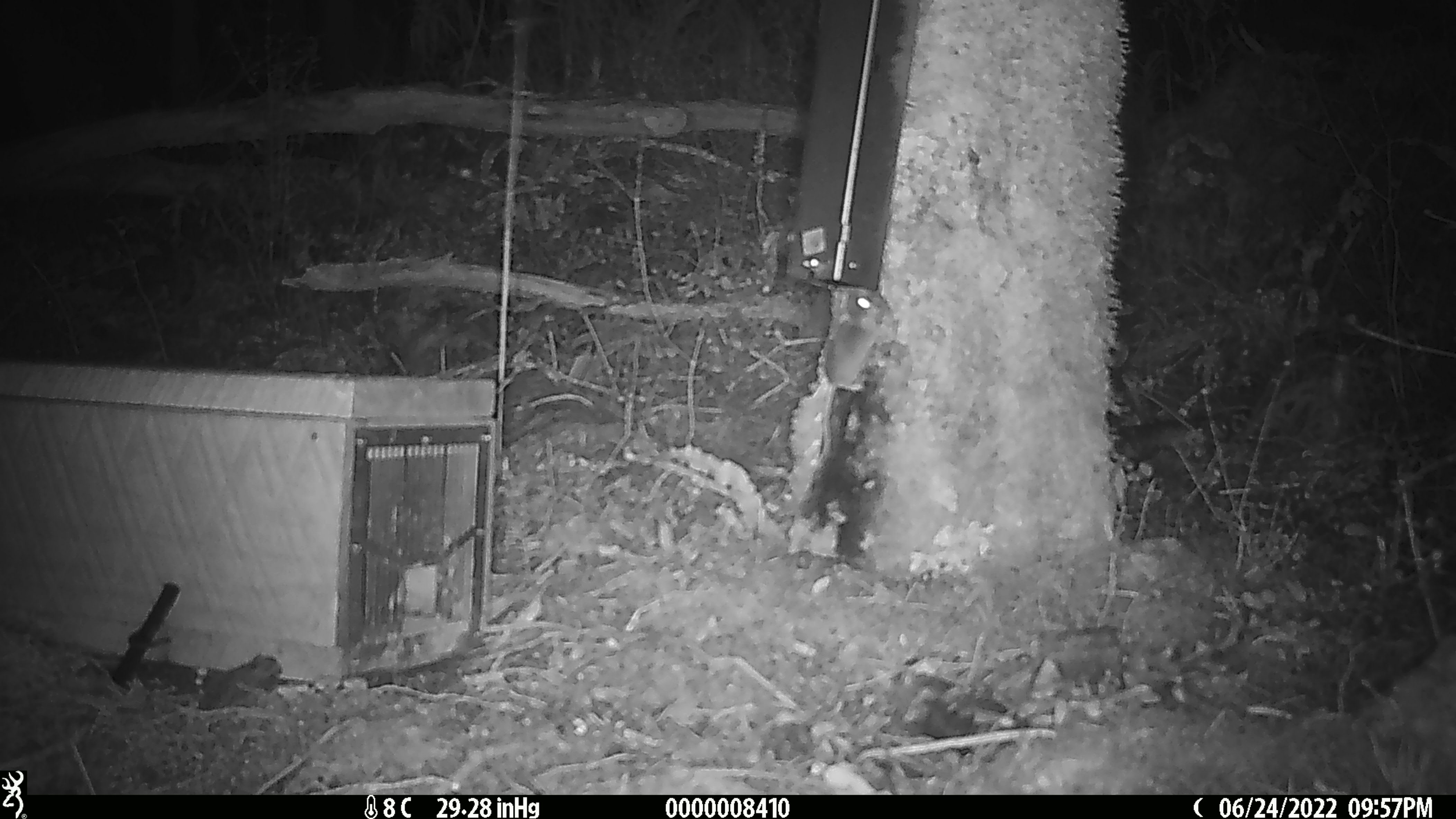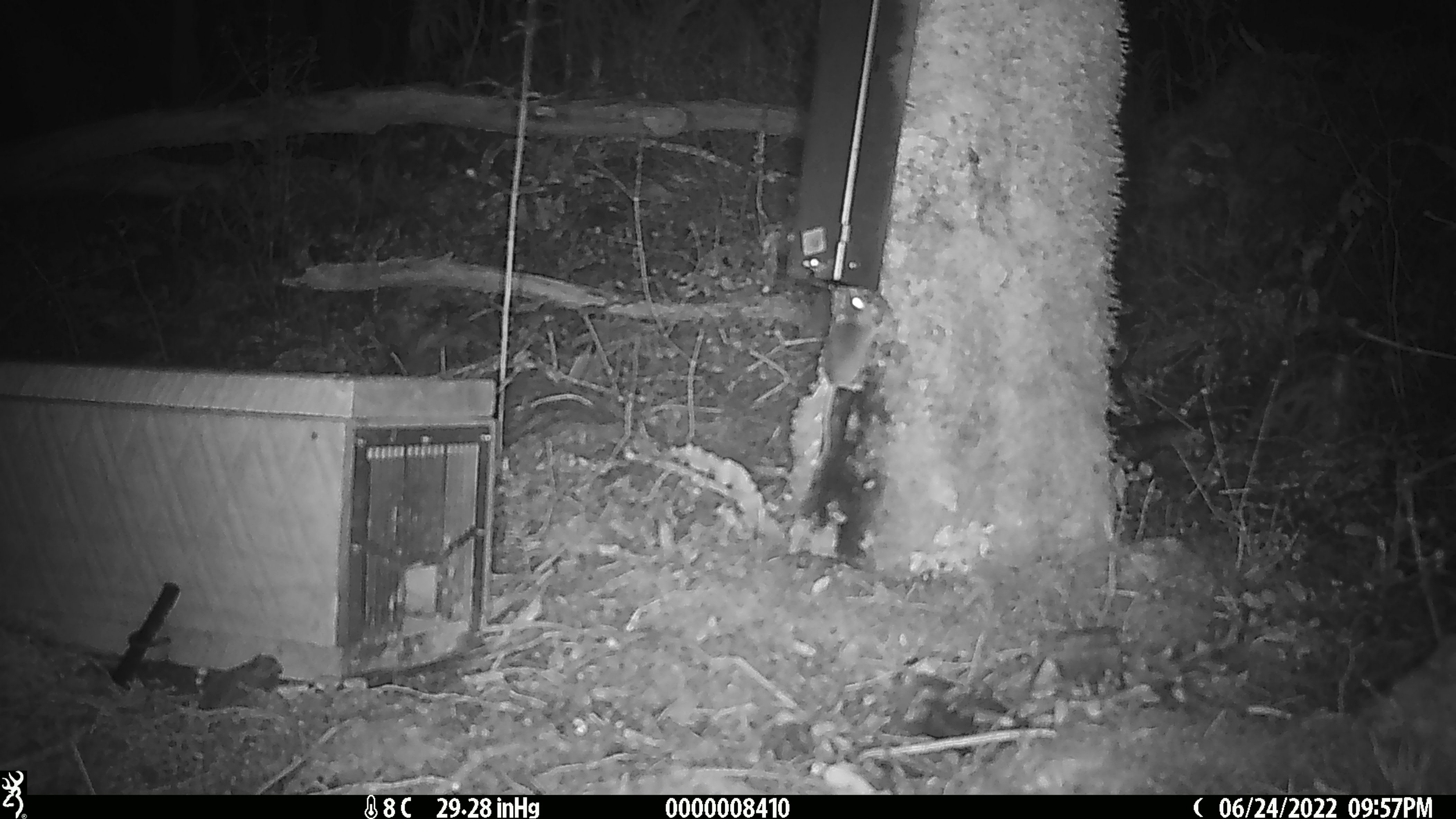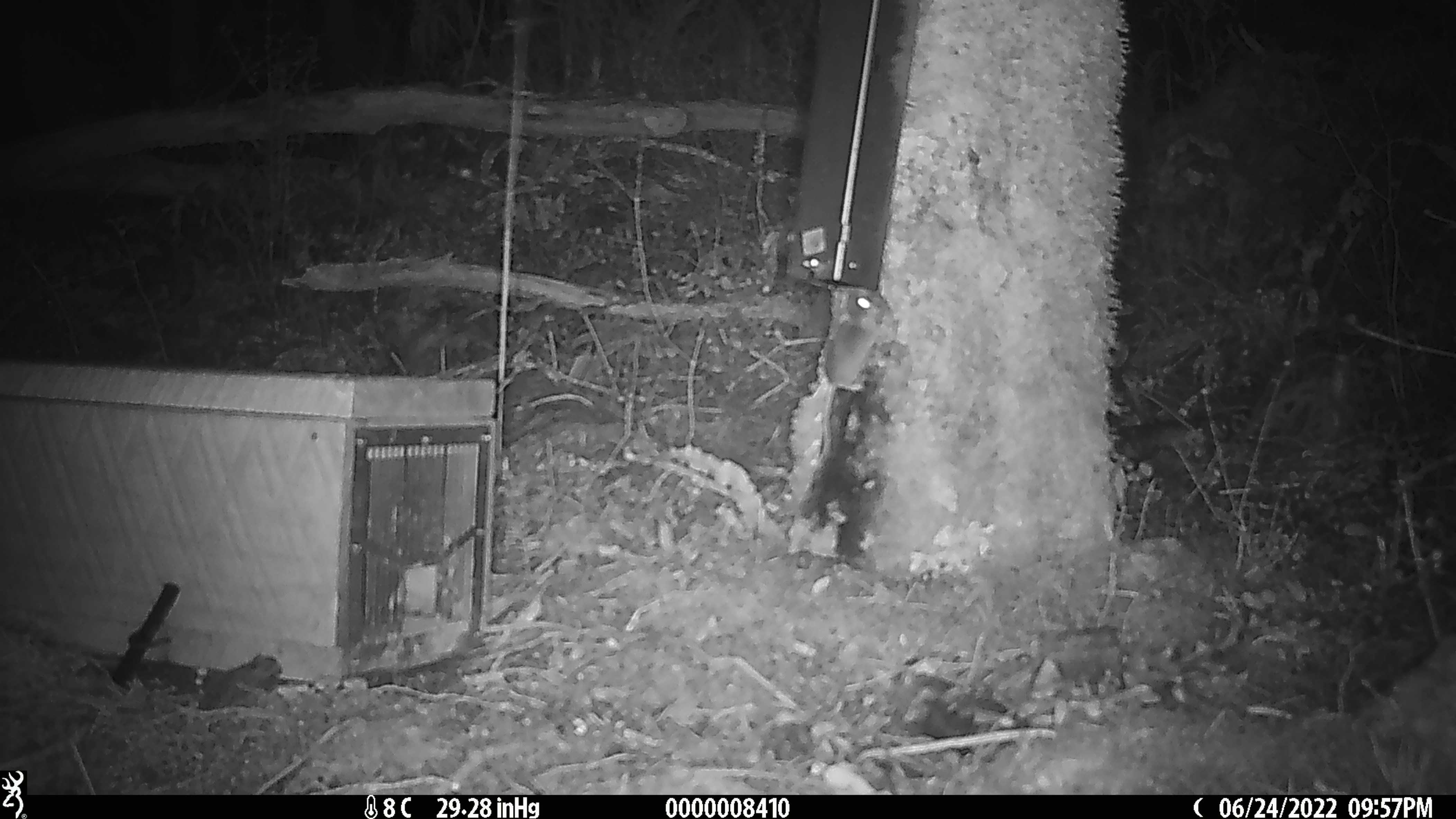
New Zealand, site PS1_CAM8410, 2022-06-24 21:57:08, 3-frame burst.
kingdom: Animalia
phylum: Chordata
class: Mammalia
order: Rodentia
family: Muridae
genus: Mus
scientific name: Mus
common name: mouse